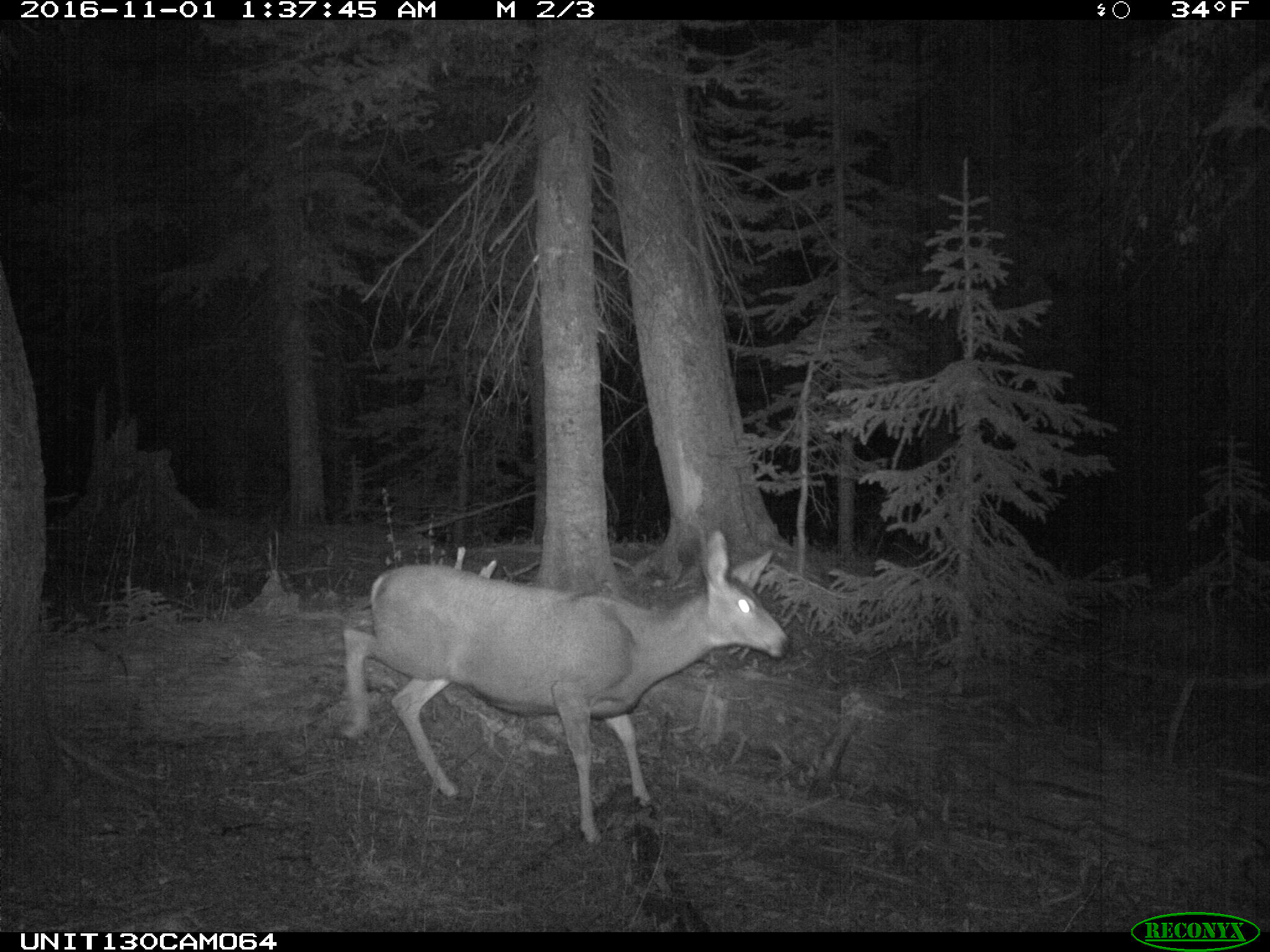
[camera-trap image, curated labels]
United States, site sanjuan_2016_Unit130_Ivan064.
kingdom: Animalia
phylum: Chordata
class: Mammalia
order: Artiodactyla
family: Cervidae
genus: Odocoileus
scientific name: Odocoileus hemionus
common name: mule deer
Odocoileus hemionus (mule deer).